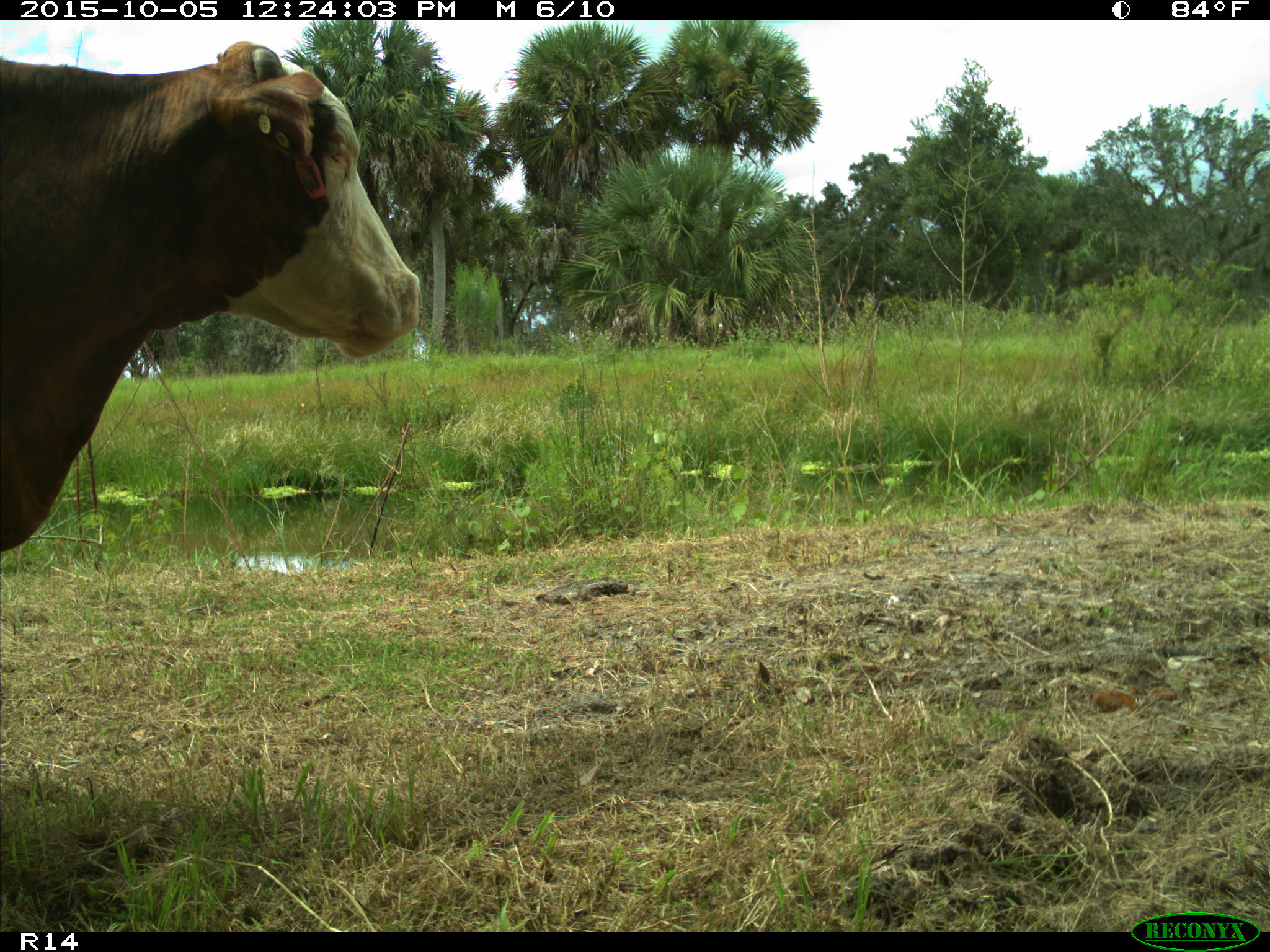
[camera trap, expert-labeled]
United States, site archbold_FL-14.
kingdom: Animalia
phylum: Chordata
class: Mammalia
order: Artiodactyla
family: Bovidae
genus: Bos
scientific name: Bos taurus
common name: domestic cow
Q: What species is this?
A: Bos taurus (domestic cow).